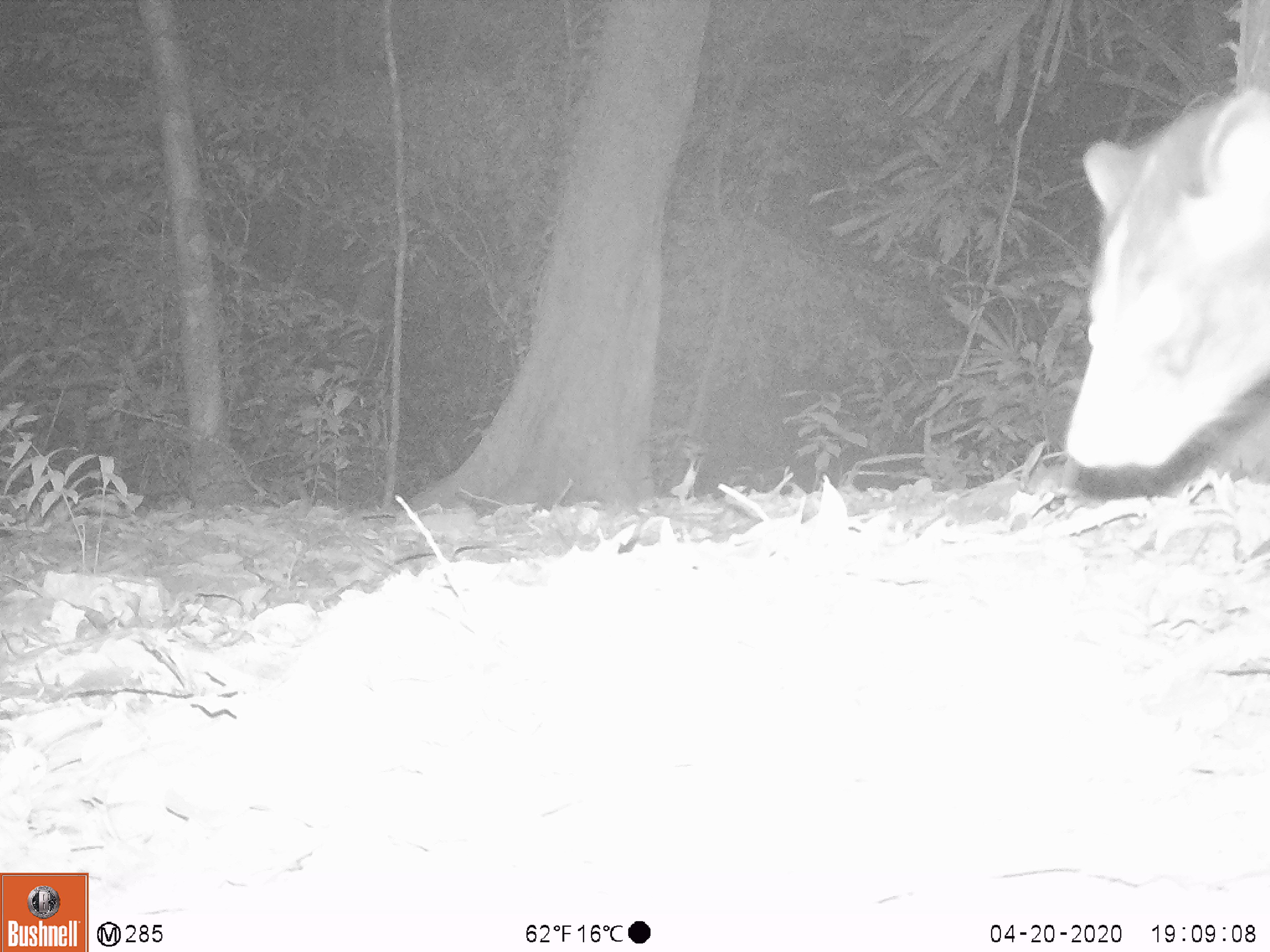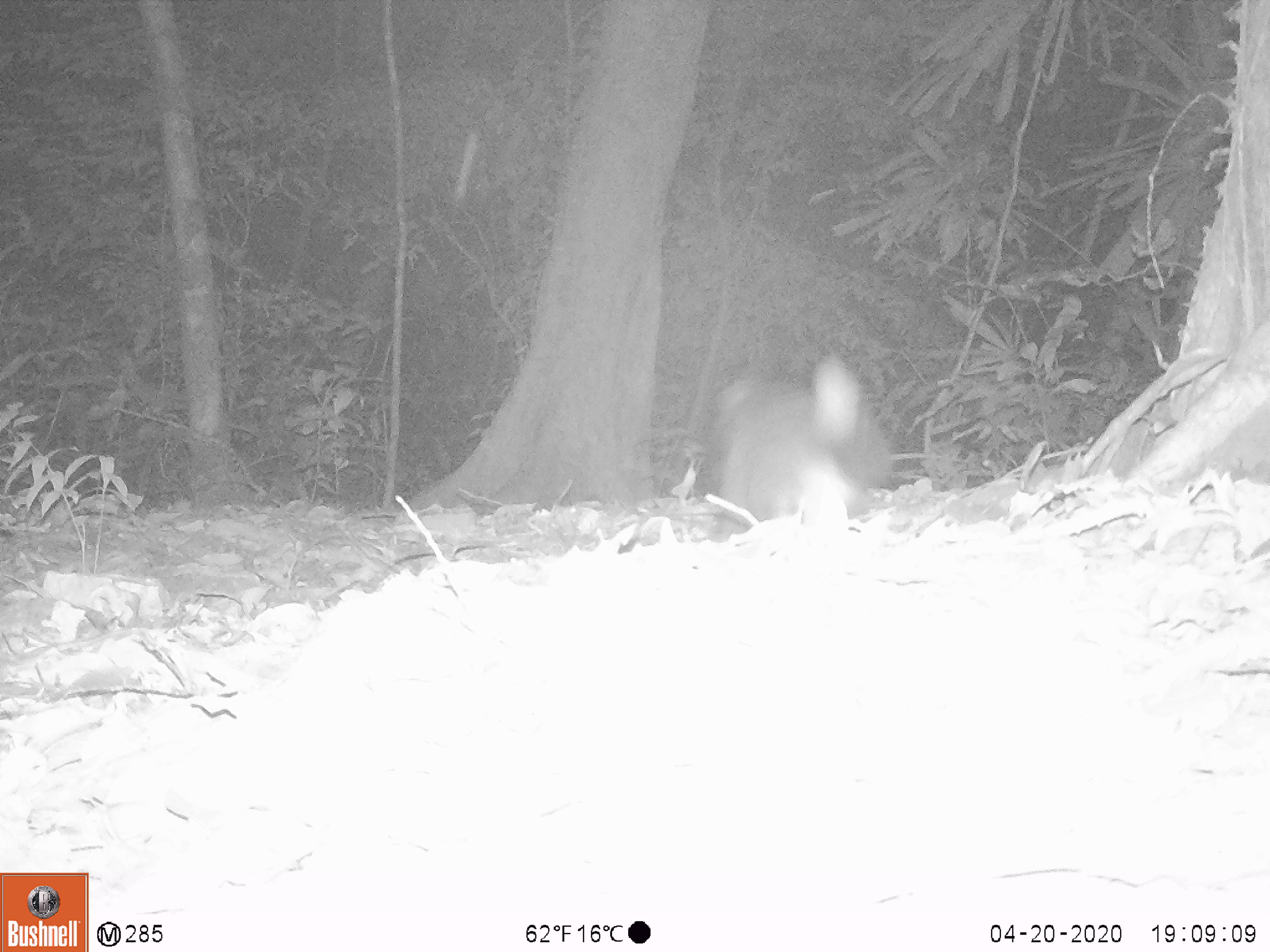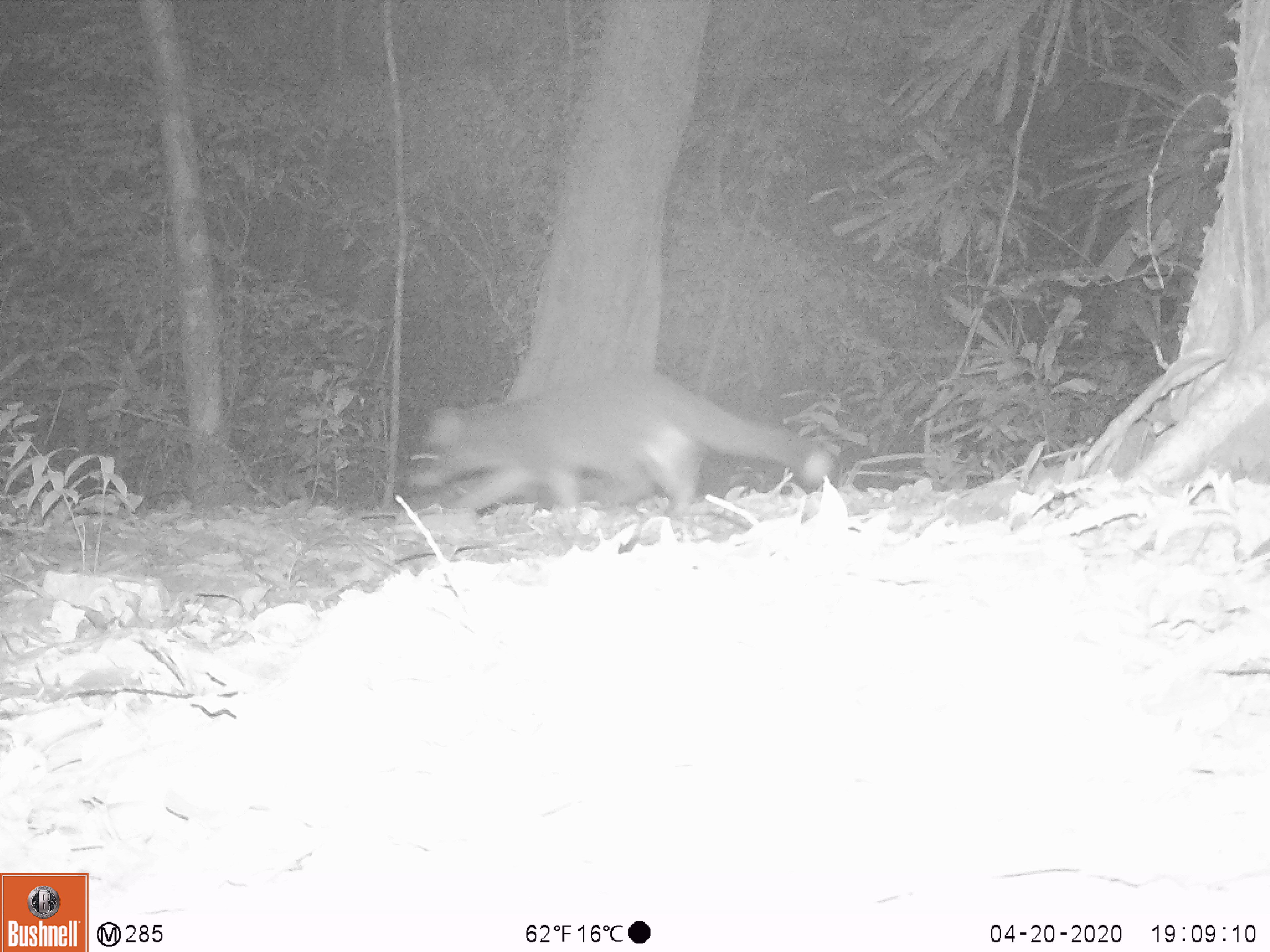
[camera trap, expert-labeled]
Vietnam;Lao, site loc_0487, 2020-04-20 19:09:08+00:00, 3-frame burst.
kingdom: Animalia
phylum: Chordata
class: Mammalia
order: Carnivora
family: Viverridae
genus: Paguma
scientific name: Paguma larvata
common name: masked palm civet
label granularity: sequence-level